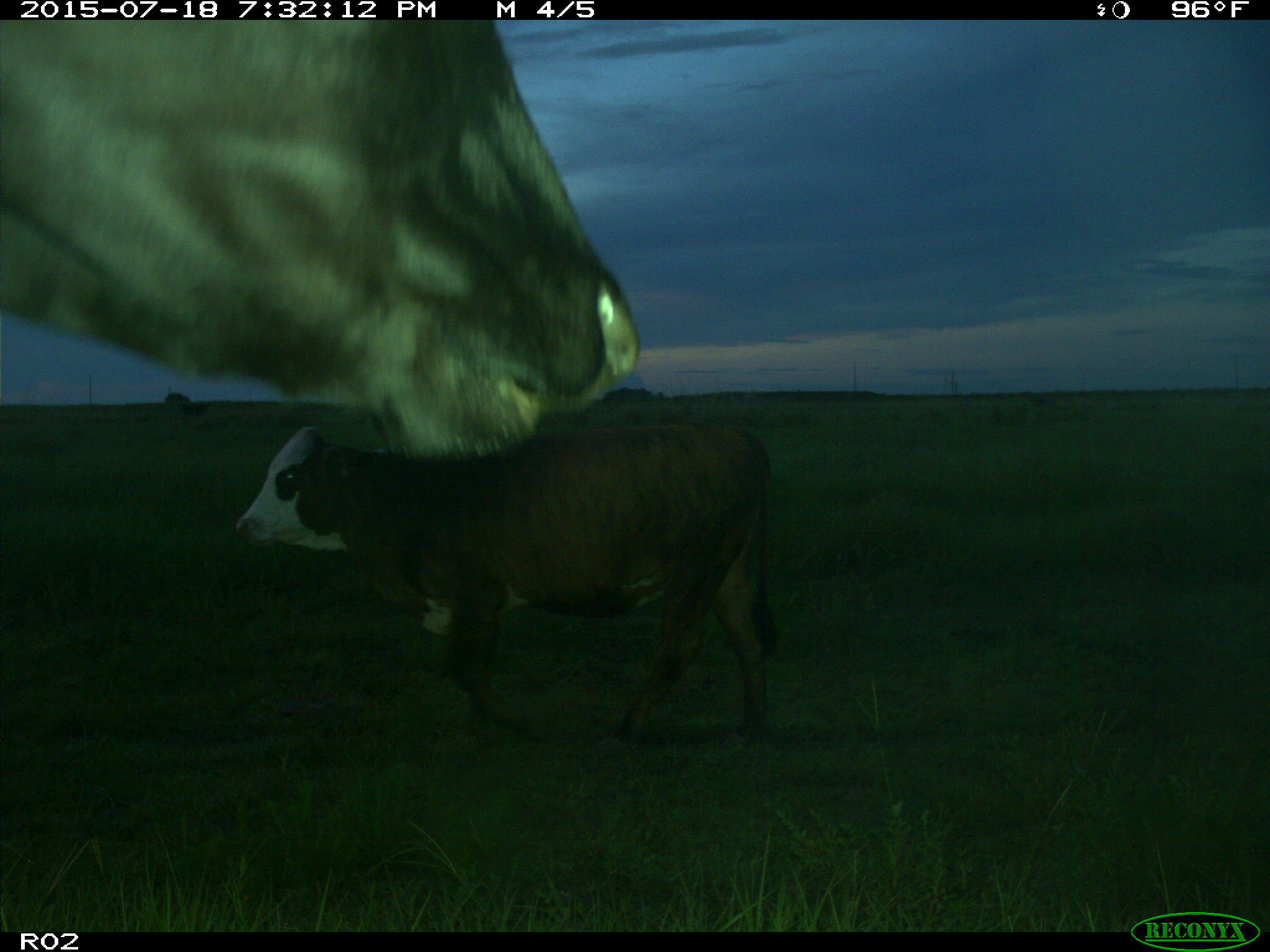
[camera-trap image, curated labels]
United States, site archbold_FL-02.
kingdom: Animalia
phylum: Chordata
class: Mammalia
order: Artiodactyla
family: Bovidae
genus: Bos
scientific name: Bos taurus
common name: domestic cow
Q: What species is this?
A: Bos taurus (domestic cow).